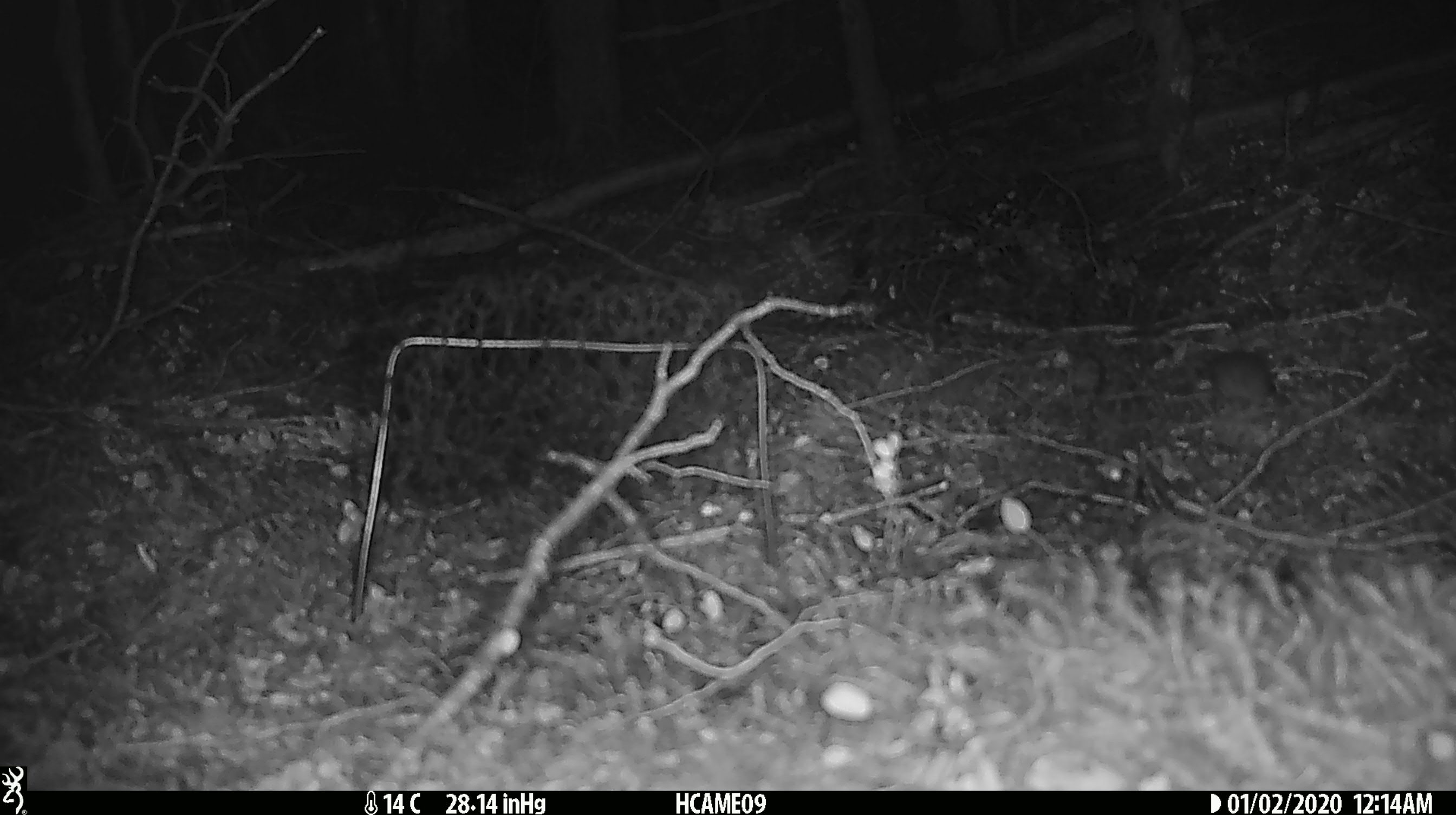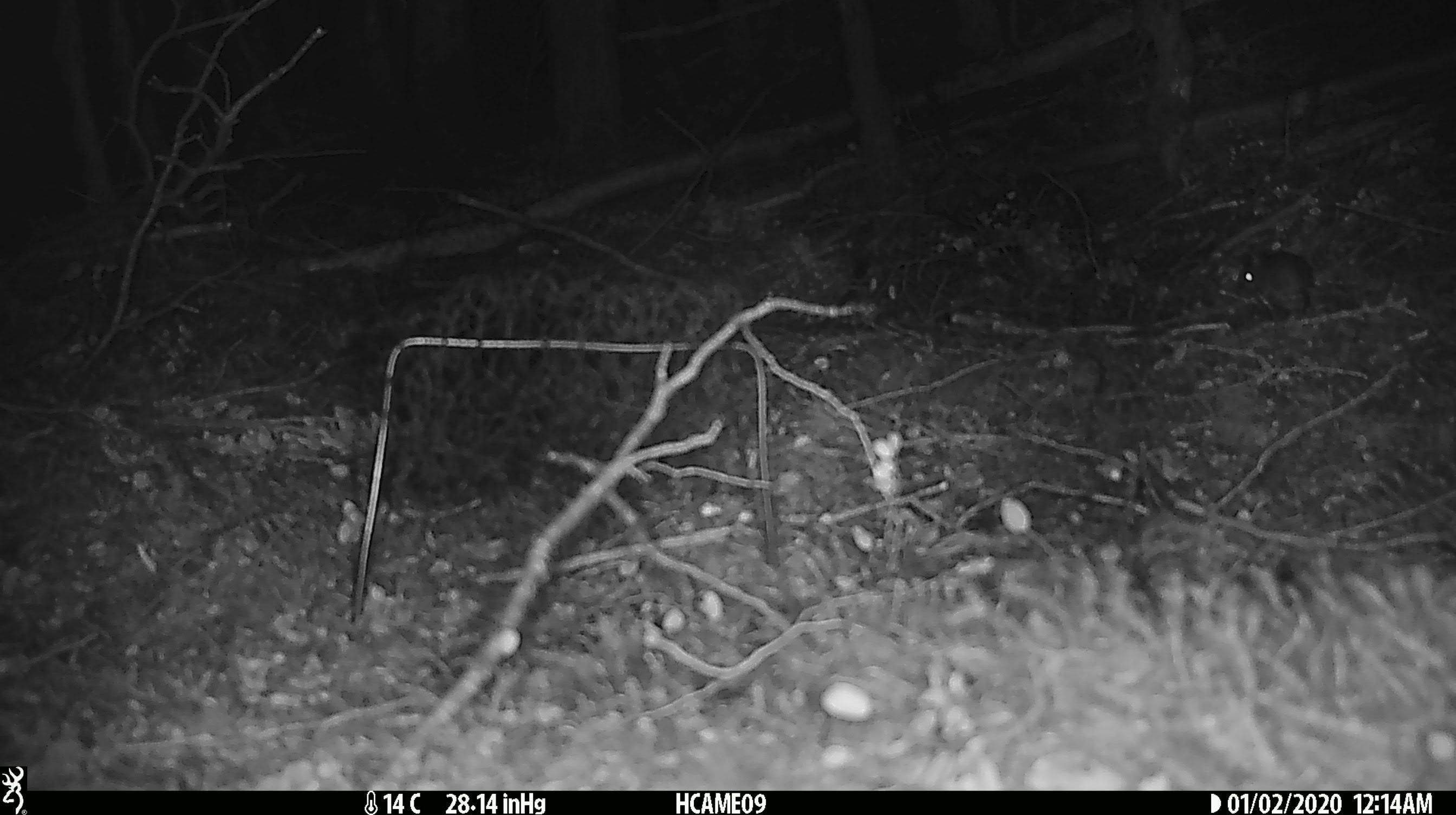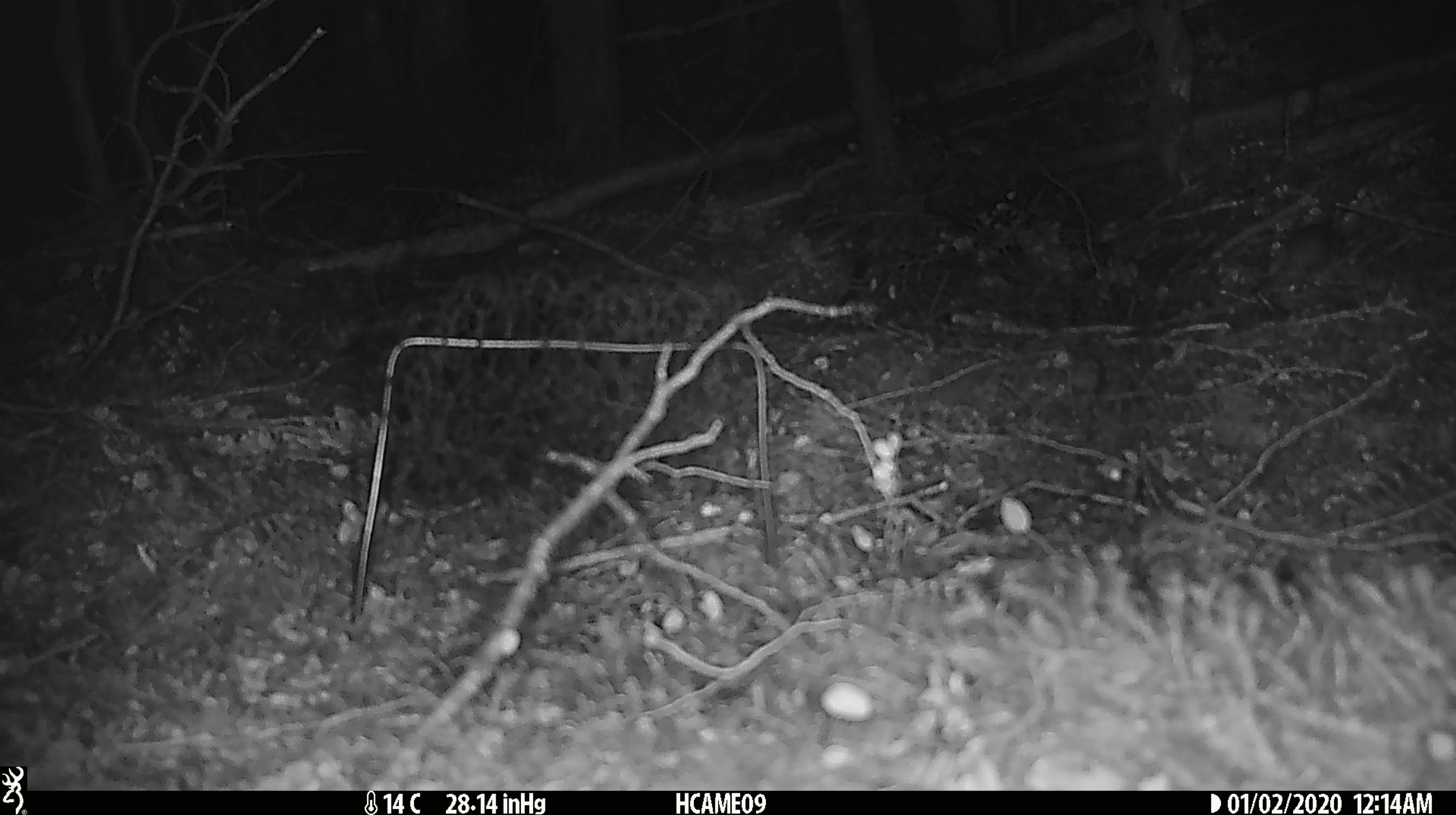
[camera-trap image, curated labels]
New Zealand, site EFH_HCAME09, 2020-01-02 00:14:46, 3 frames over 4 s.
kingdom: Animalia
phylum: Chordata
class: Mammalia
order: Rodentia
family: Muridae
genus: Mus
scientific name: Mus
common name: mouse